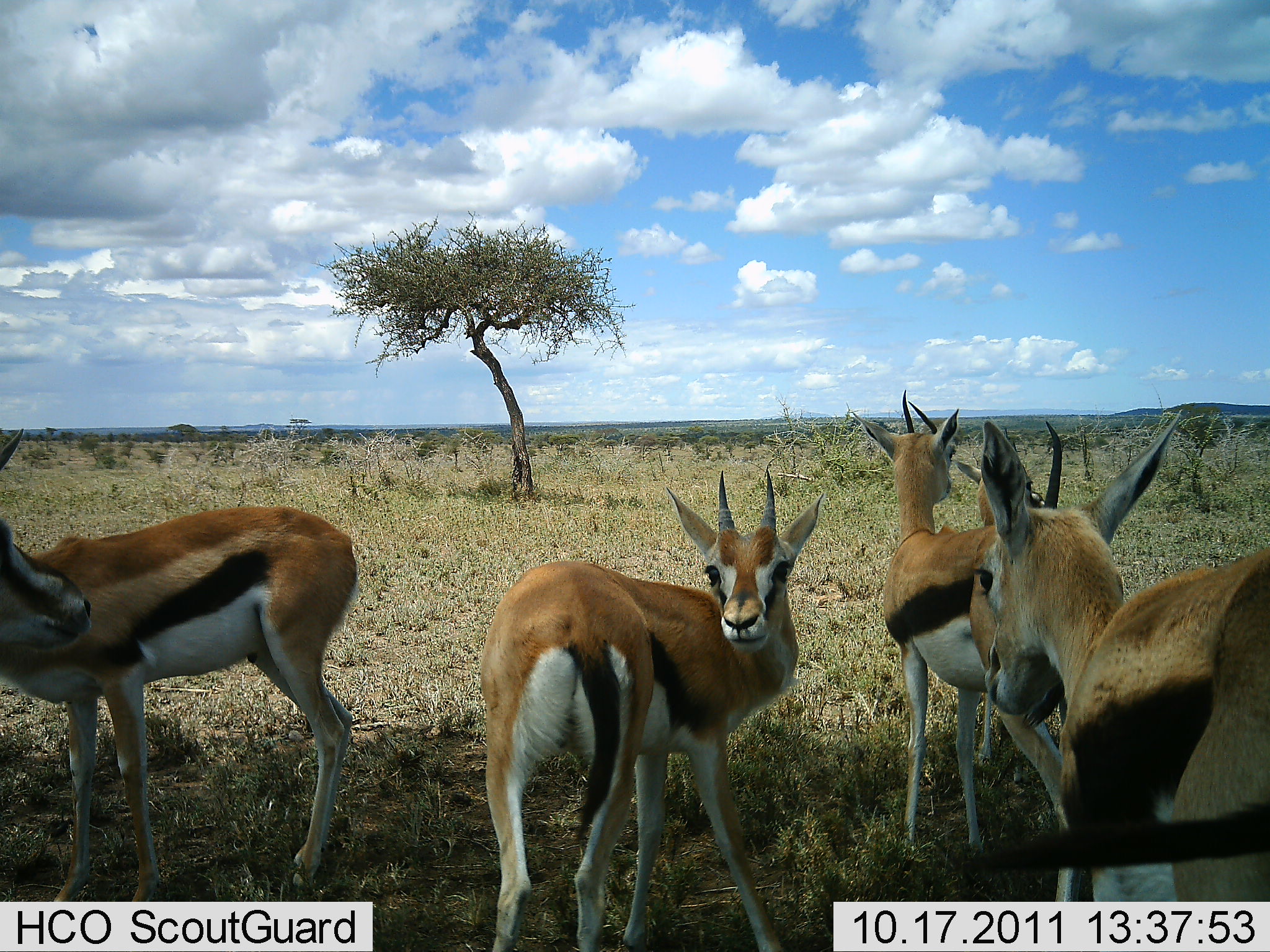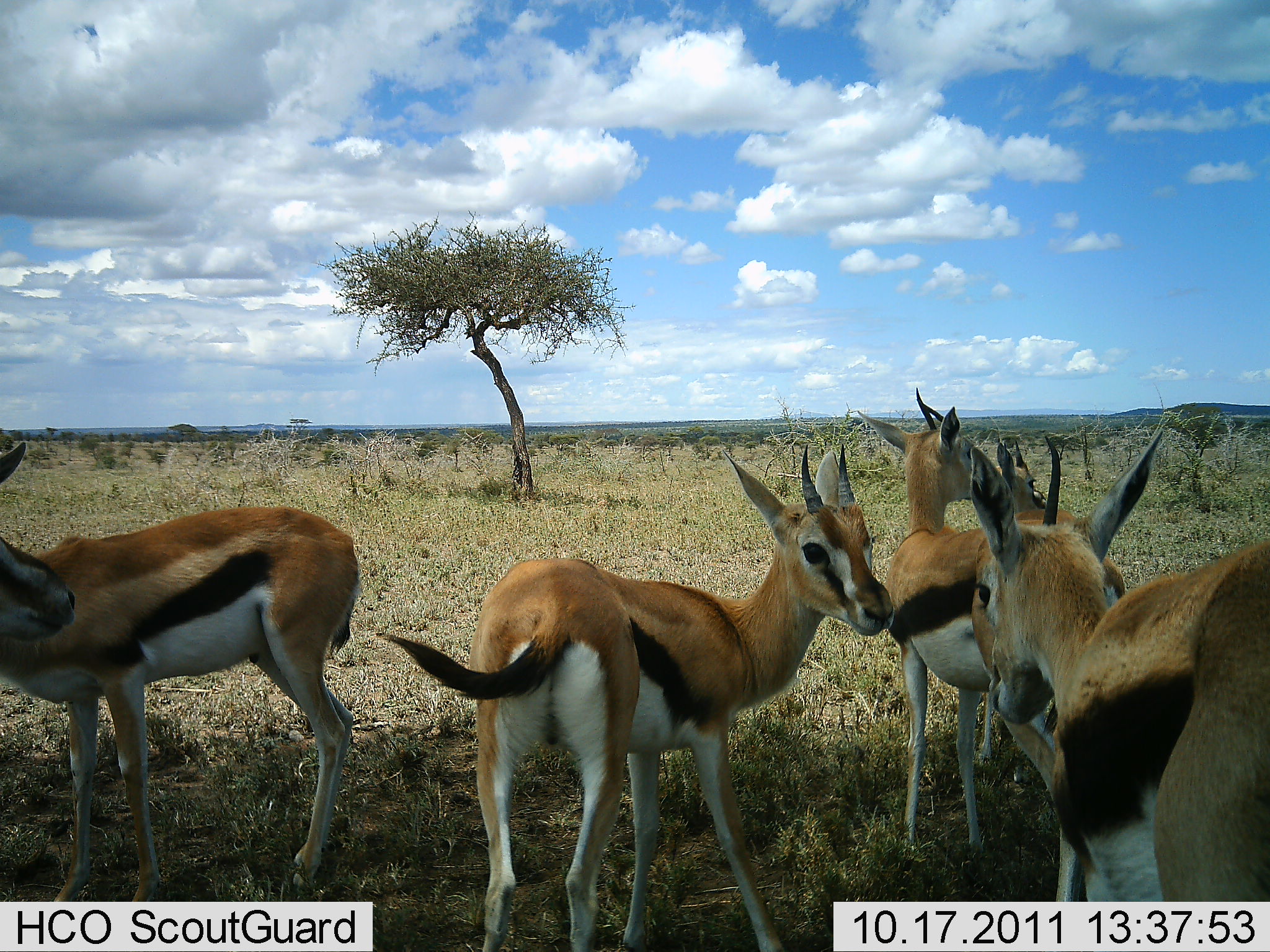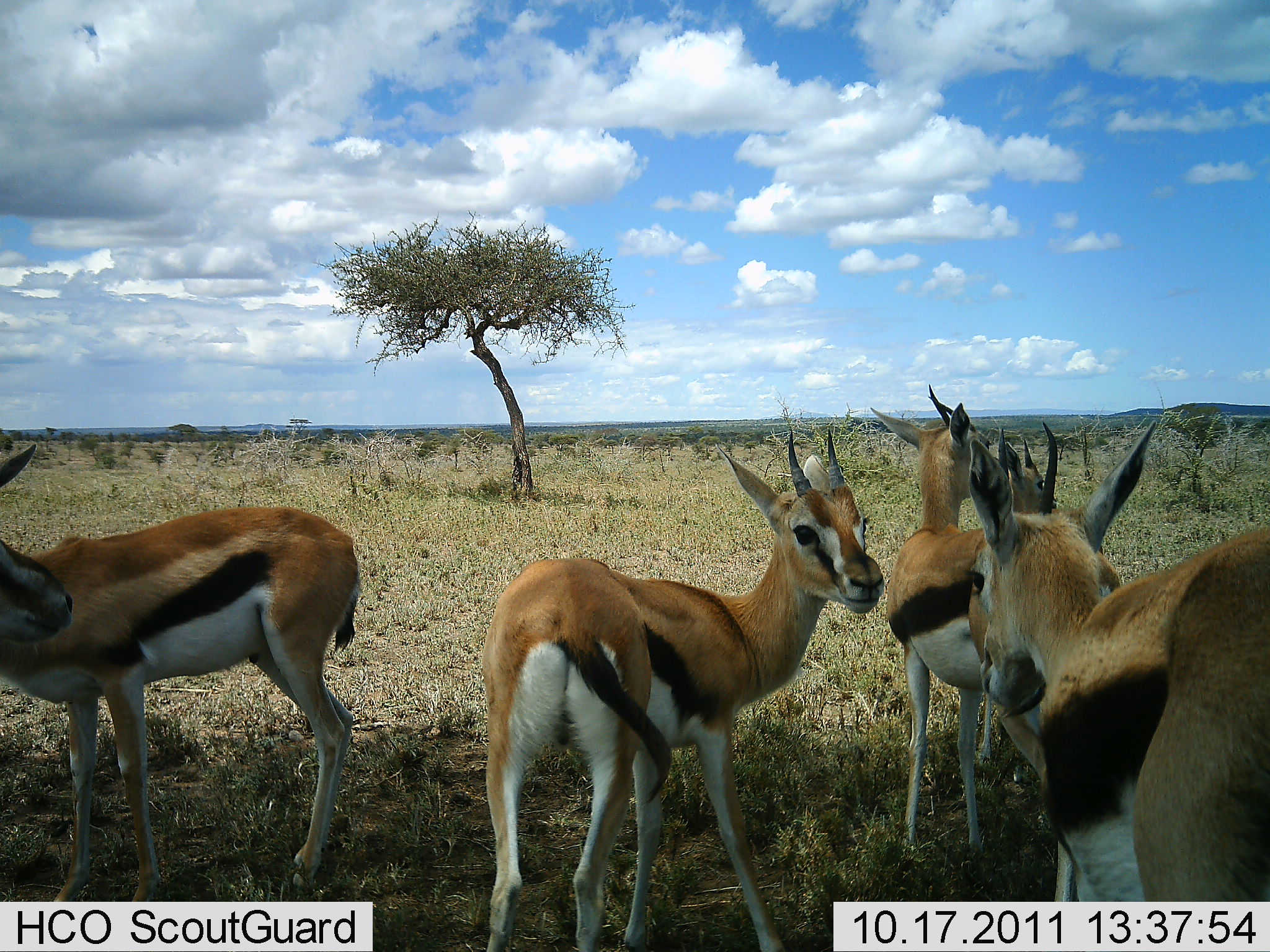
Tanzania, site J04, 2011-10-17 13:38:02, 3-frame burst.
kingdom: Animalia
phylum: Chordata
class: Mammalia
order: Artiodactyla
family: Bovidae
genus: Eudorcas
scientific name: Eudorcas thomsonii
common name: thomson's gazelle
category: gazellethomsons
Gazellethomsons (thomson's gazelle) (Eudorcas thomsonii), count 5. Behavior (volunteer vote fractions): standing 93%, resting 7%, moving 0%, interacting 21%. Young present (vote fraction): 0%. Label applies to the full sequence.